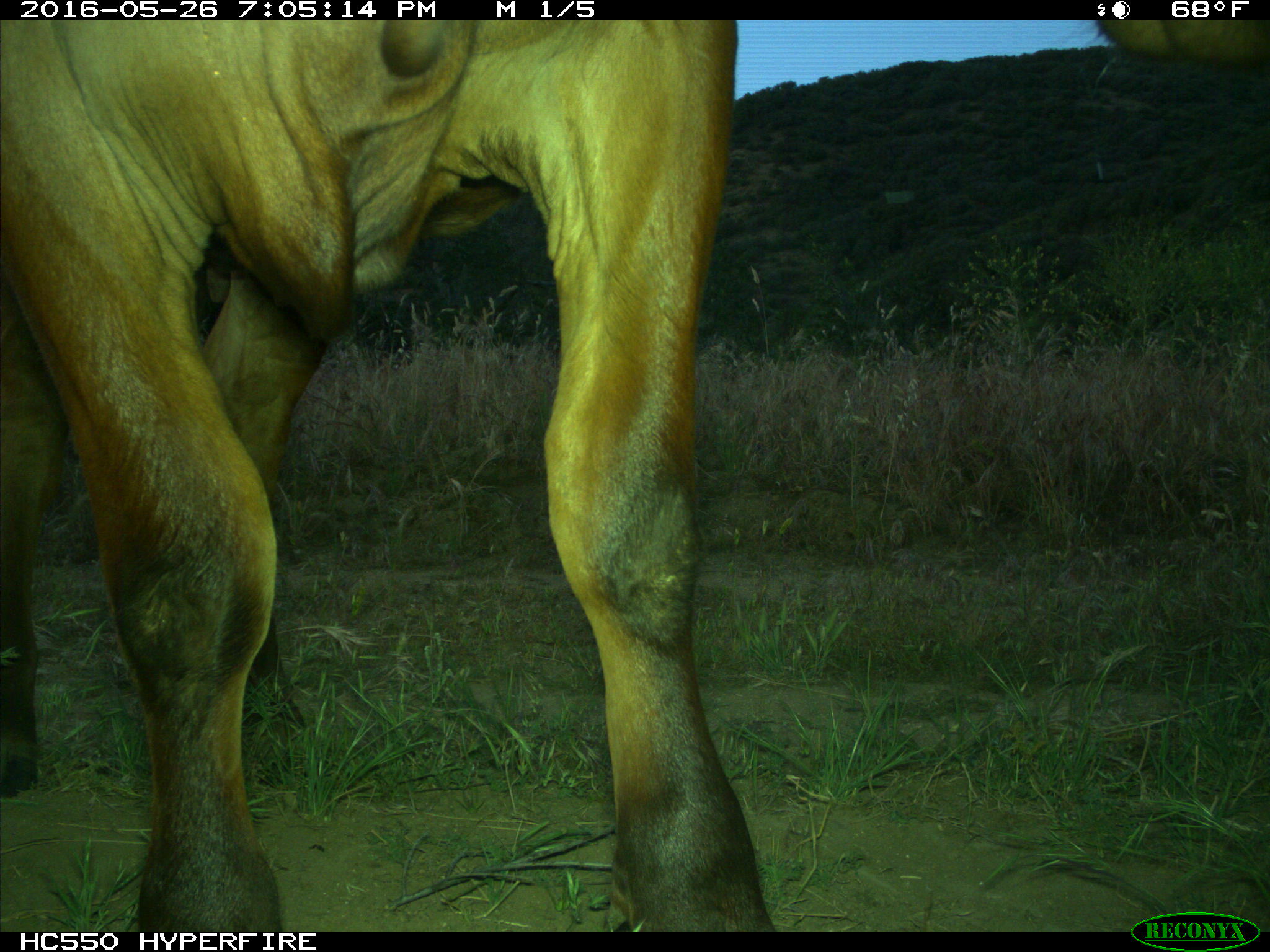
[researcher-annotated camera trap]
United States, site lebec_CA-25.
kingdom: Animalia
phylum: Chordata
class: Mammalia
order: Artiodactyla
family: Bovidae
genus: Bos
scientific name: Bos taurus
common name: domestic cow